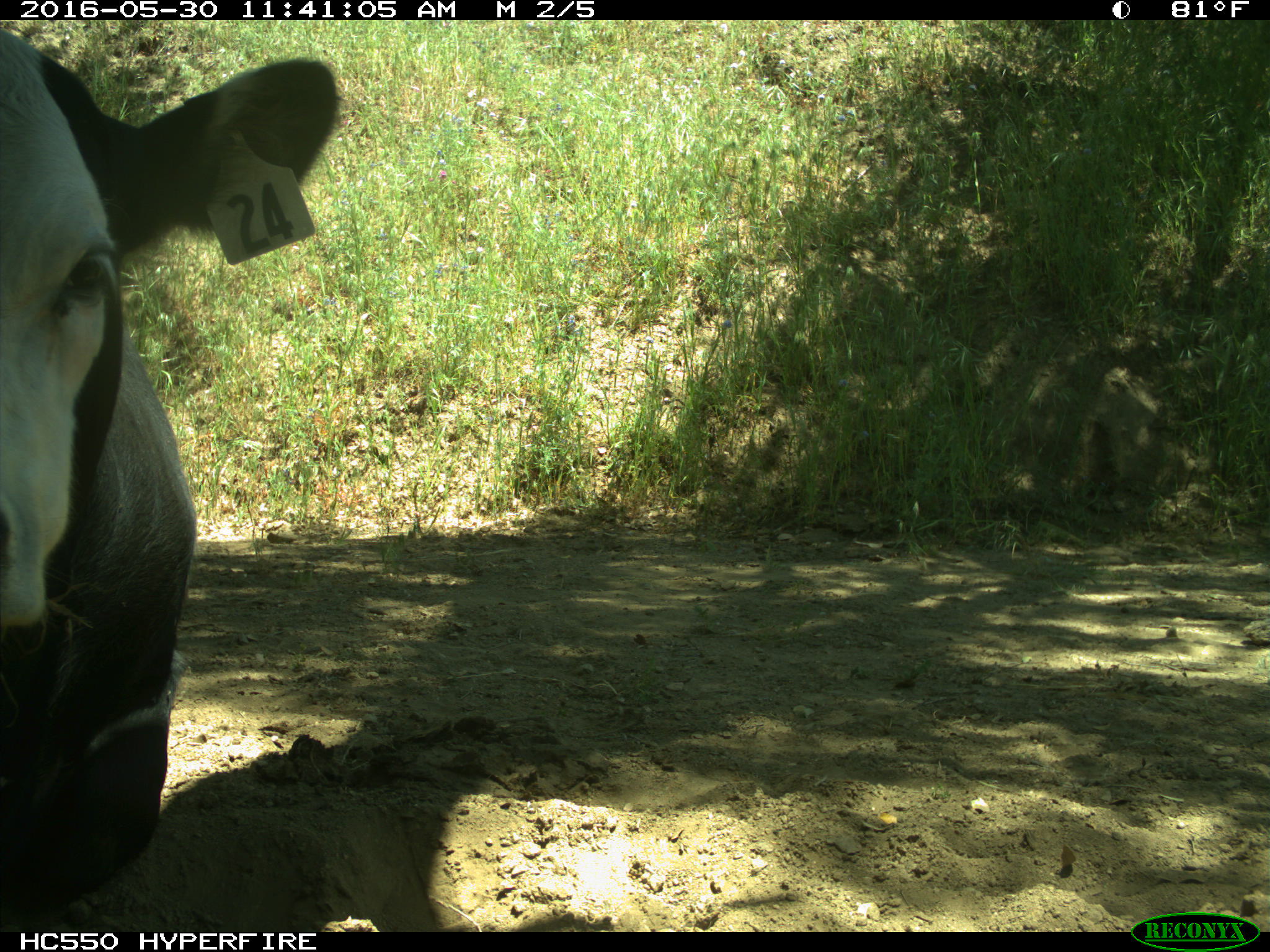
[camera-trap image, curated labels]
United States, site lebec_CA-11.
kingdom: Animalia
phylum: Chordata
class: Mammalia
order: Artiodactyla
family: Bovidae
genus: Bos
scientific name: Bos taurus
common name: domestic cow